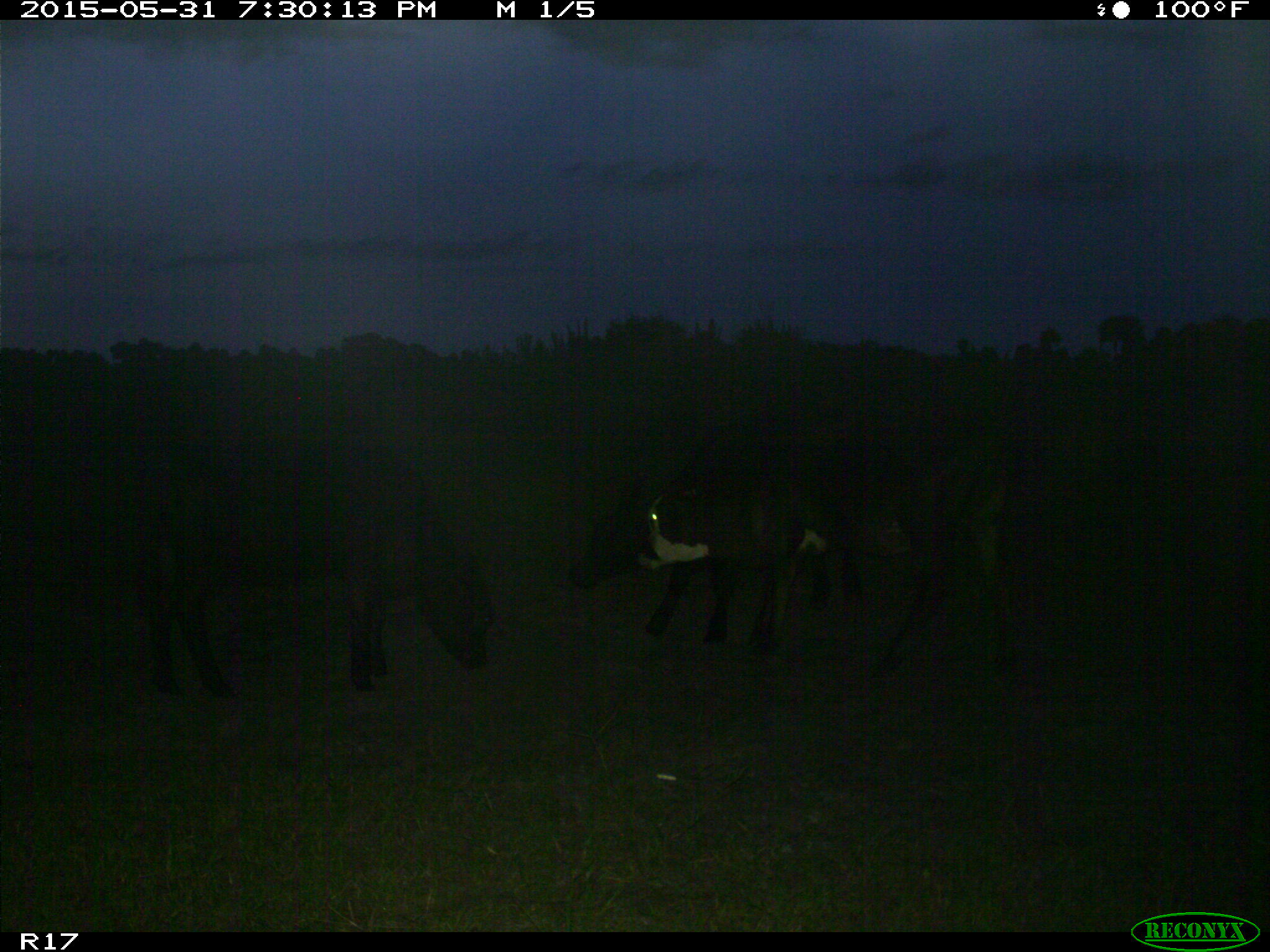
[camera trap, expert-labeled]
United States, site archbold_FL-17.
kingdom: Animalia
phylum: Chordata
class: Mammalia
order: Artiodactyla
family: Bovidae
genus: Bos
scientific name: Bos taurus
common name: domestic cow